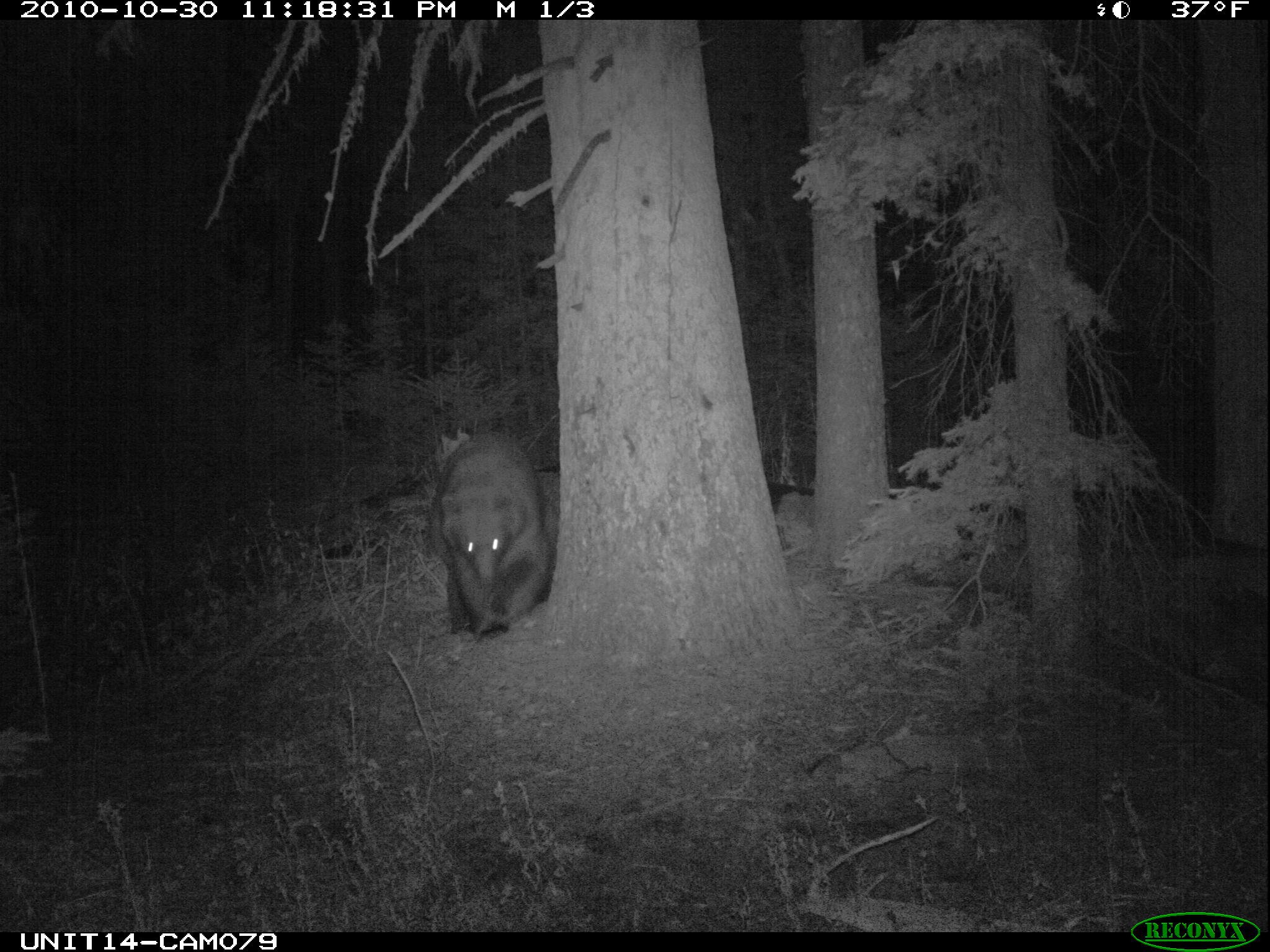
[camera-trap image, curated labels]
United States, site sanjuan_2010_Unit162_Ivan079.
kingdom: Animalia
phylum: Chordata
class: Mammalia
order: Carnivora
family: Ursidae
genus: Ursus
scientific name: Ursus americanus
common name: american black bear